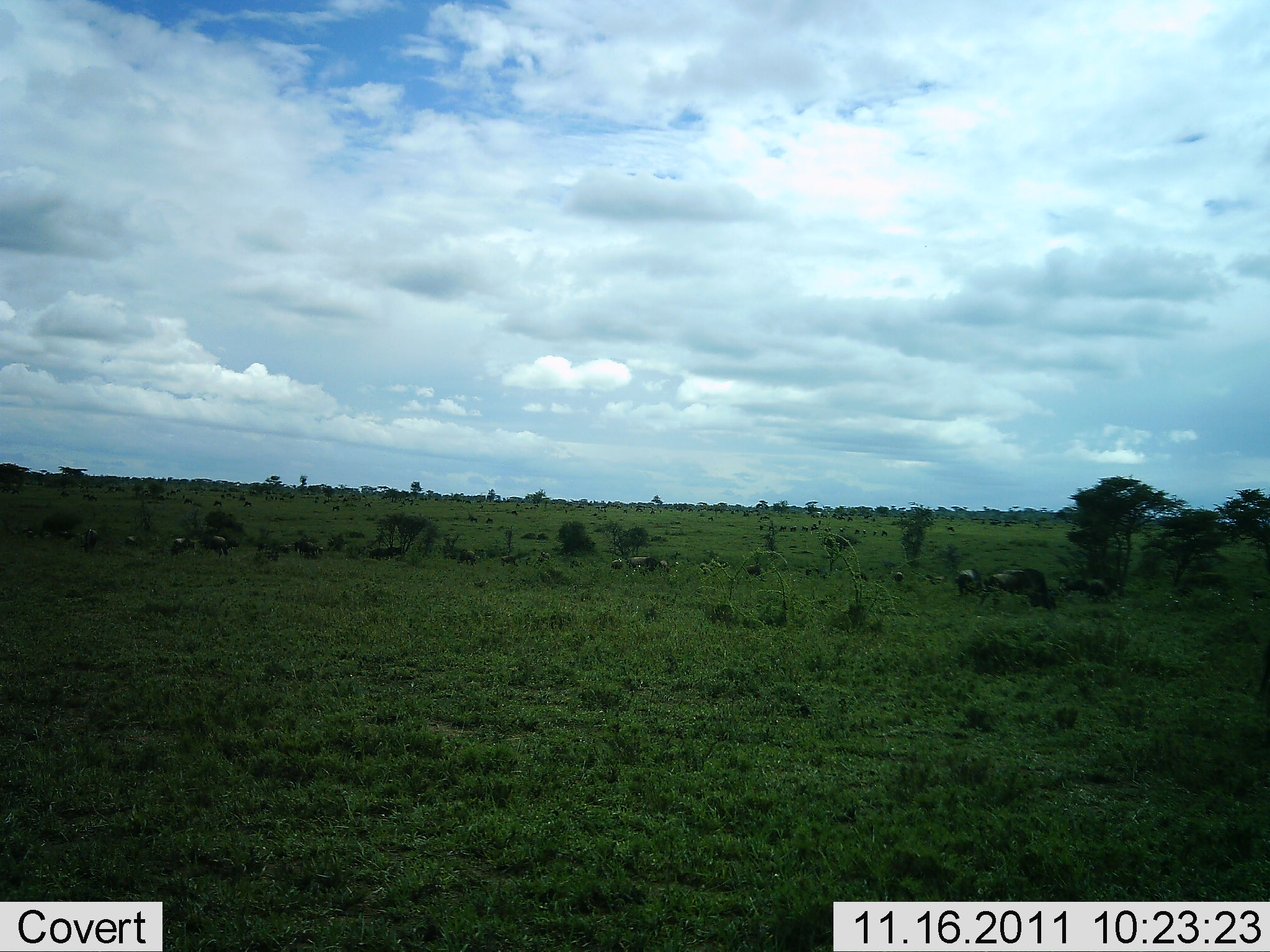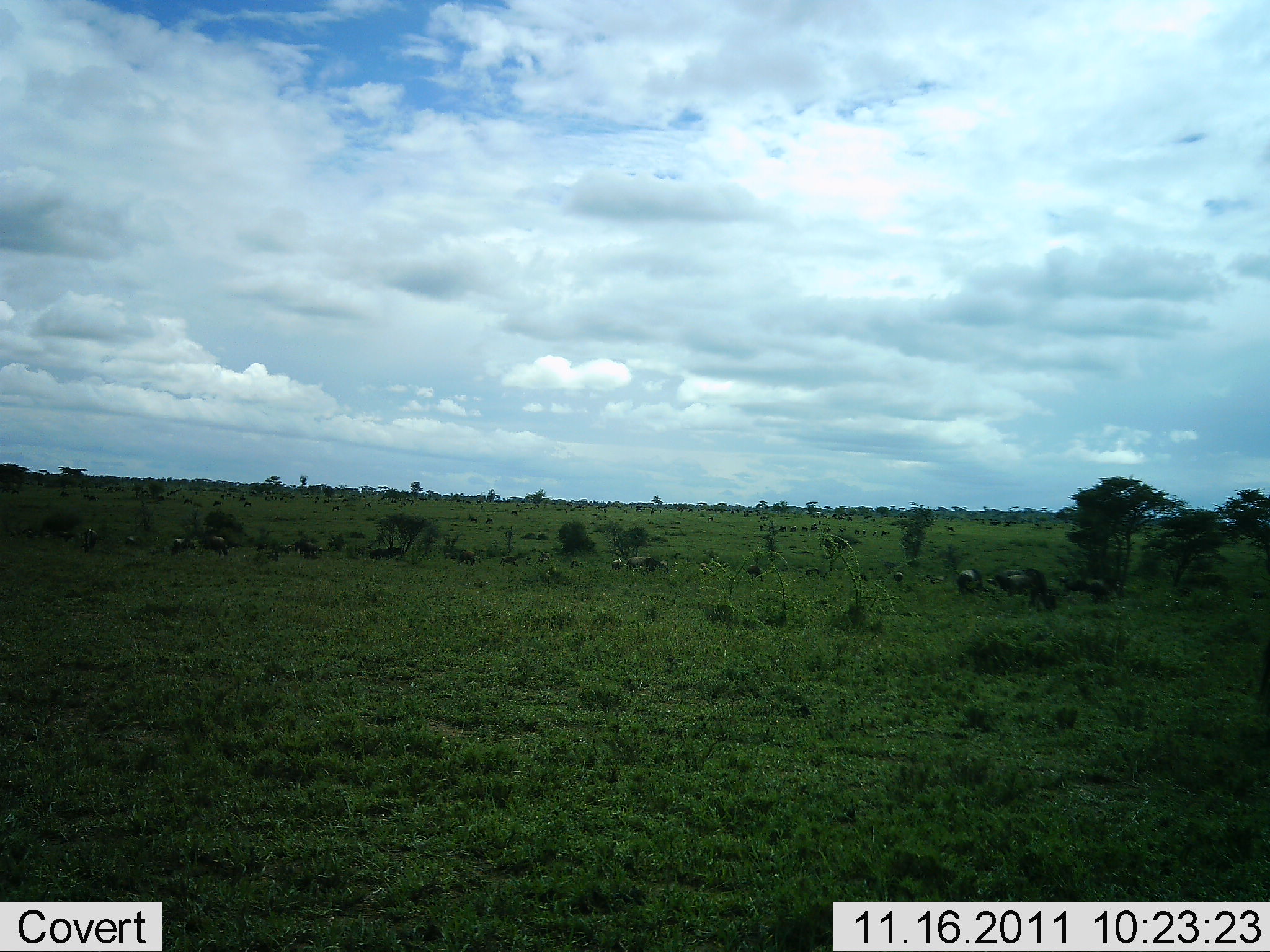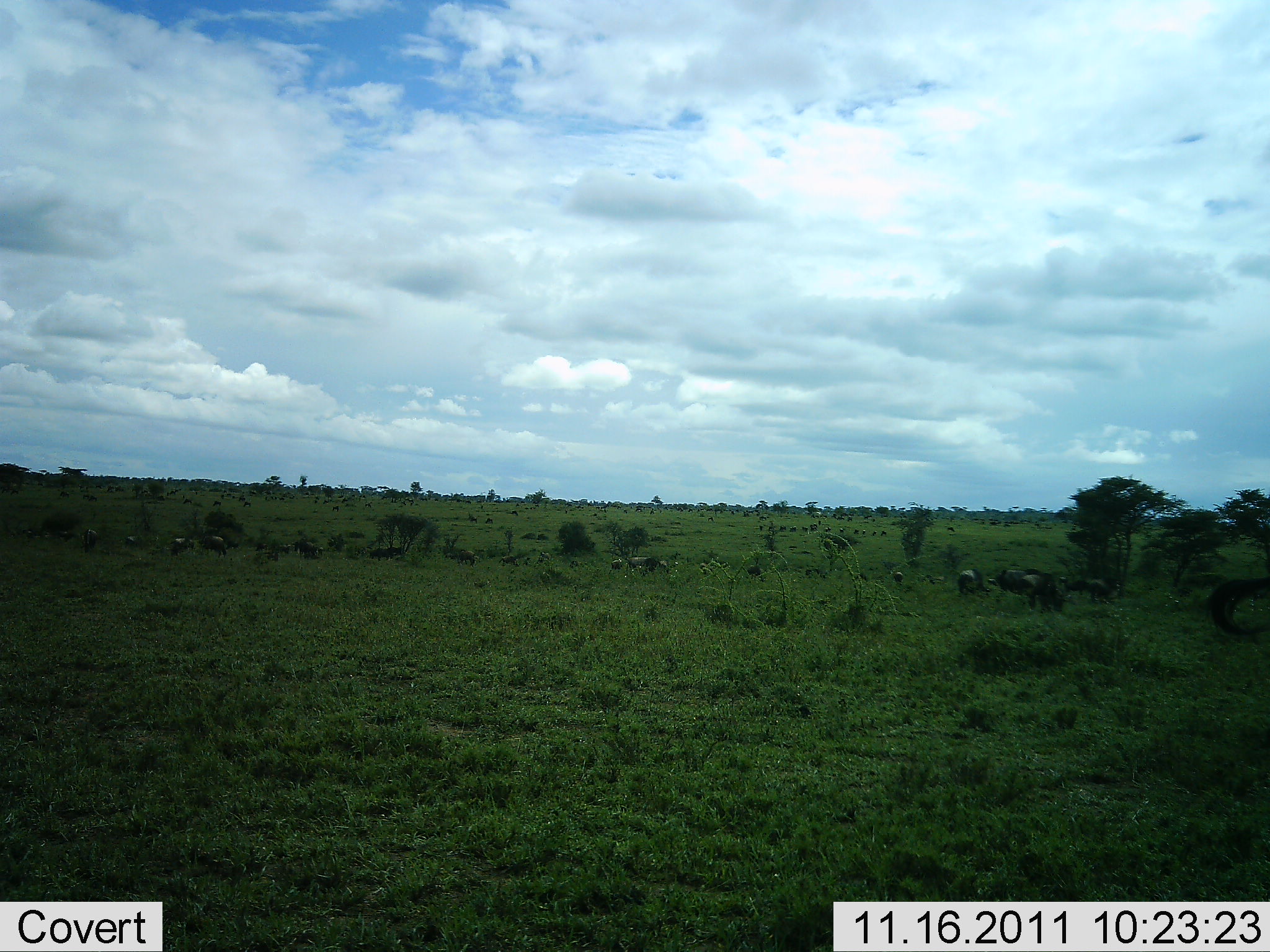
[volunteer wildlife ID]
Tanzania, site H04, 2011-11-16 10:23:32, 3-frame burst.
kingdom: Animalia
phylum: Chordata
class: Mammalia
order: Artiodactyla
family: Bovidae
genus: Connochaetes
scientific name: Connochaetes taurinus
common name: blue wildebeest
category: wildebeest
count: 9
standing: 33%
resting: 17%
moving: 8%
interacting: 0%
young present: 0%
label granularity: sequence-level